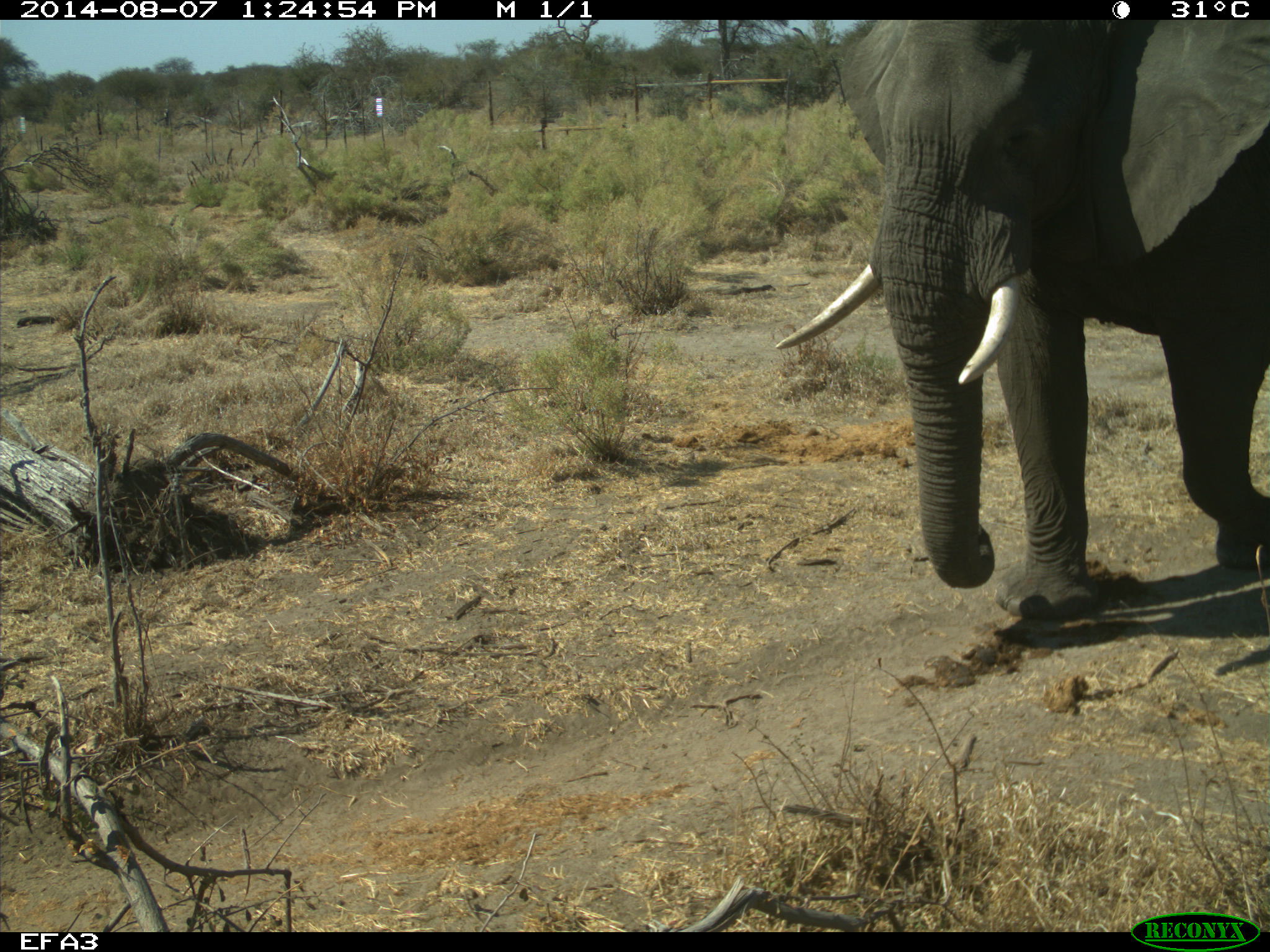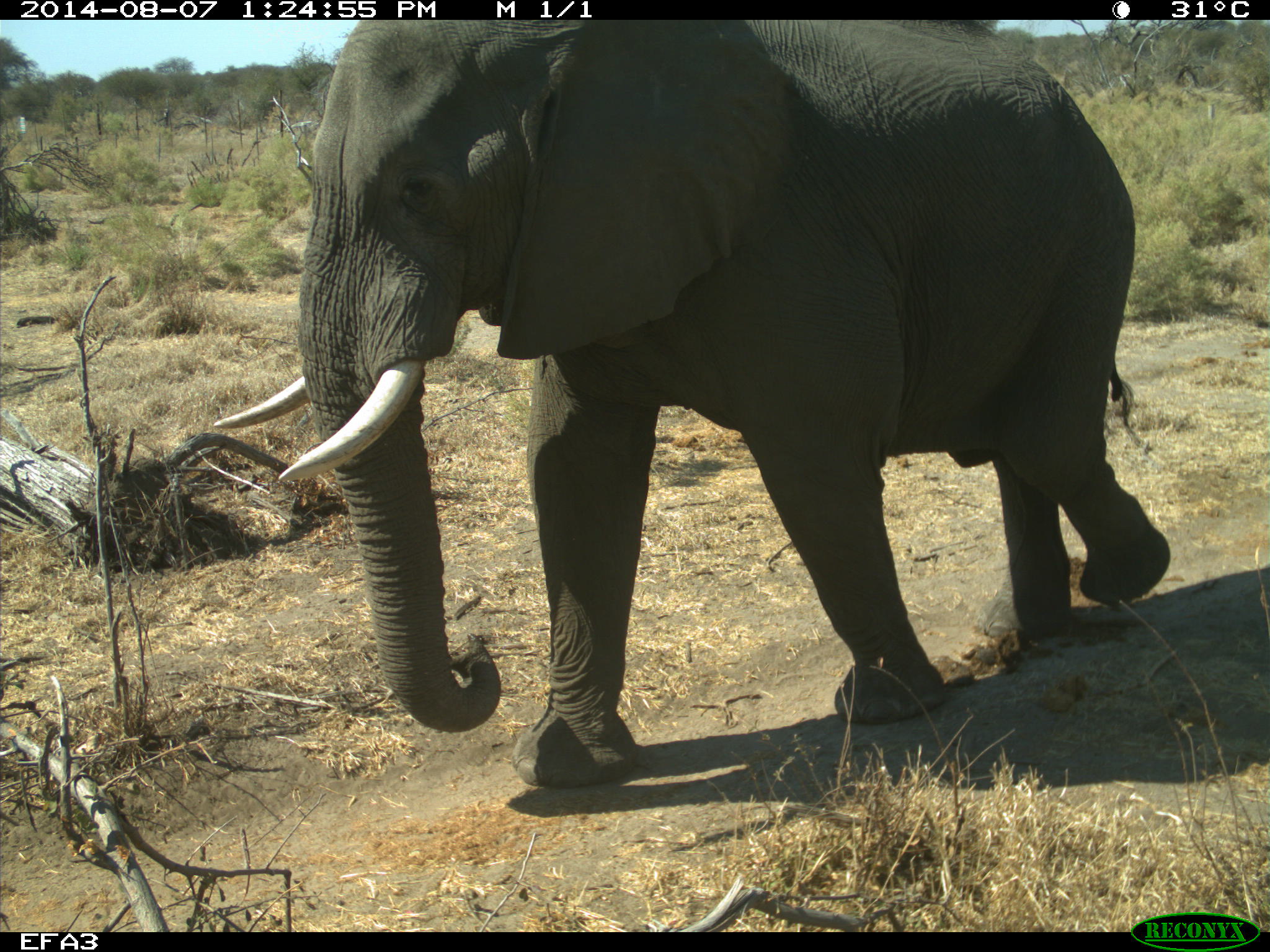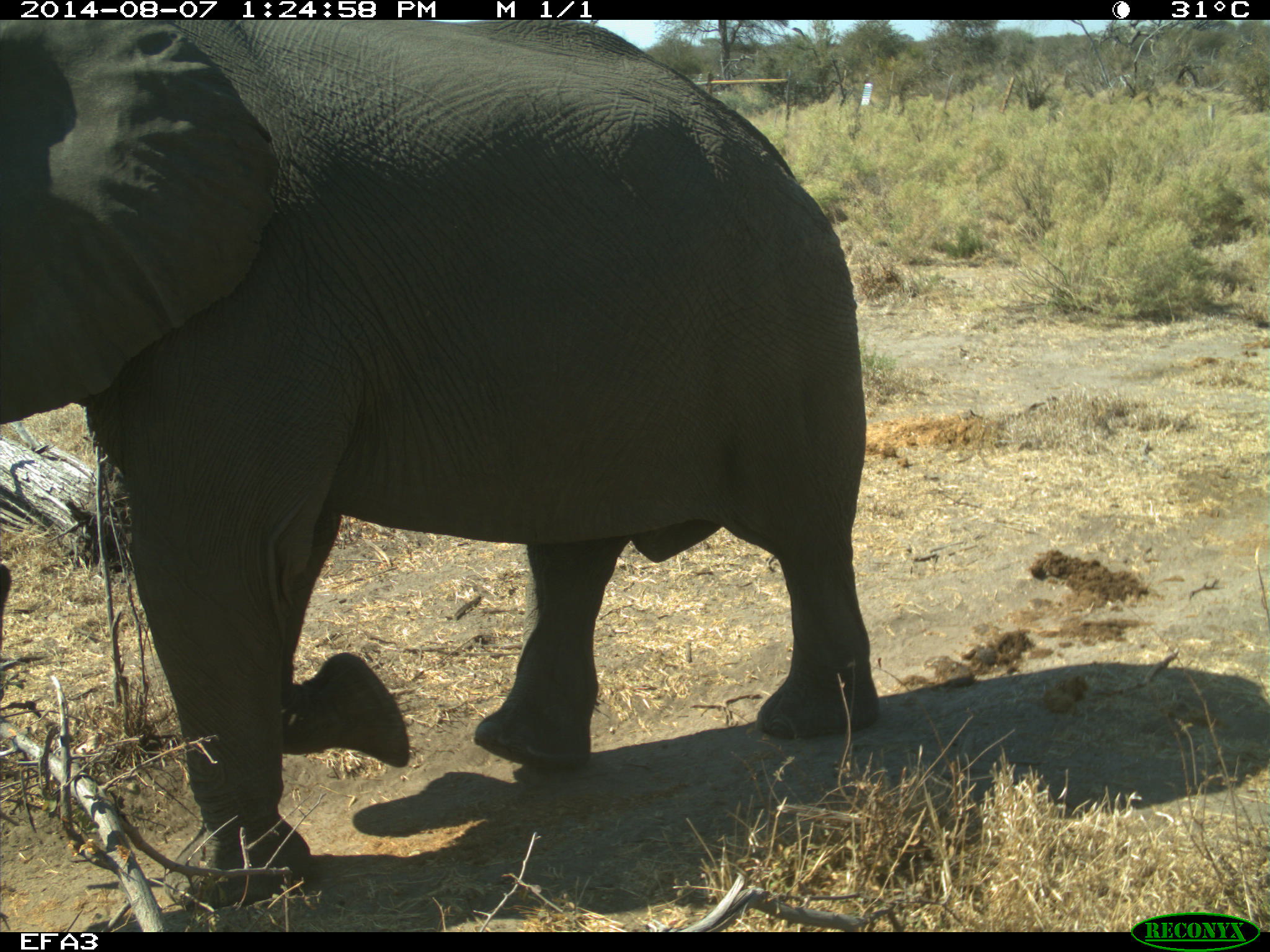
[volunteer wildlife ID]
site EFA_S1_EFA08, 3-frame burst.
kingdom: Animalia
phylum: Chordata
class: Mammalia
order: Proboscidea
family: Elephantidae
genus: Loxodonta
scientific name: Loxodonta africana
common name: african bush elephant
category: elephant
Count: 1.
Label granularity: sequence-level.